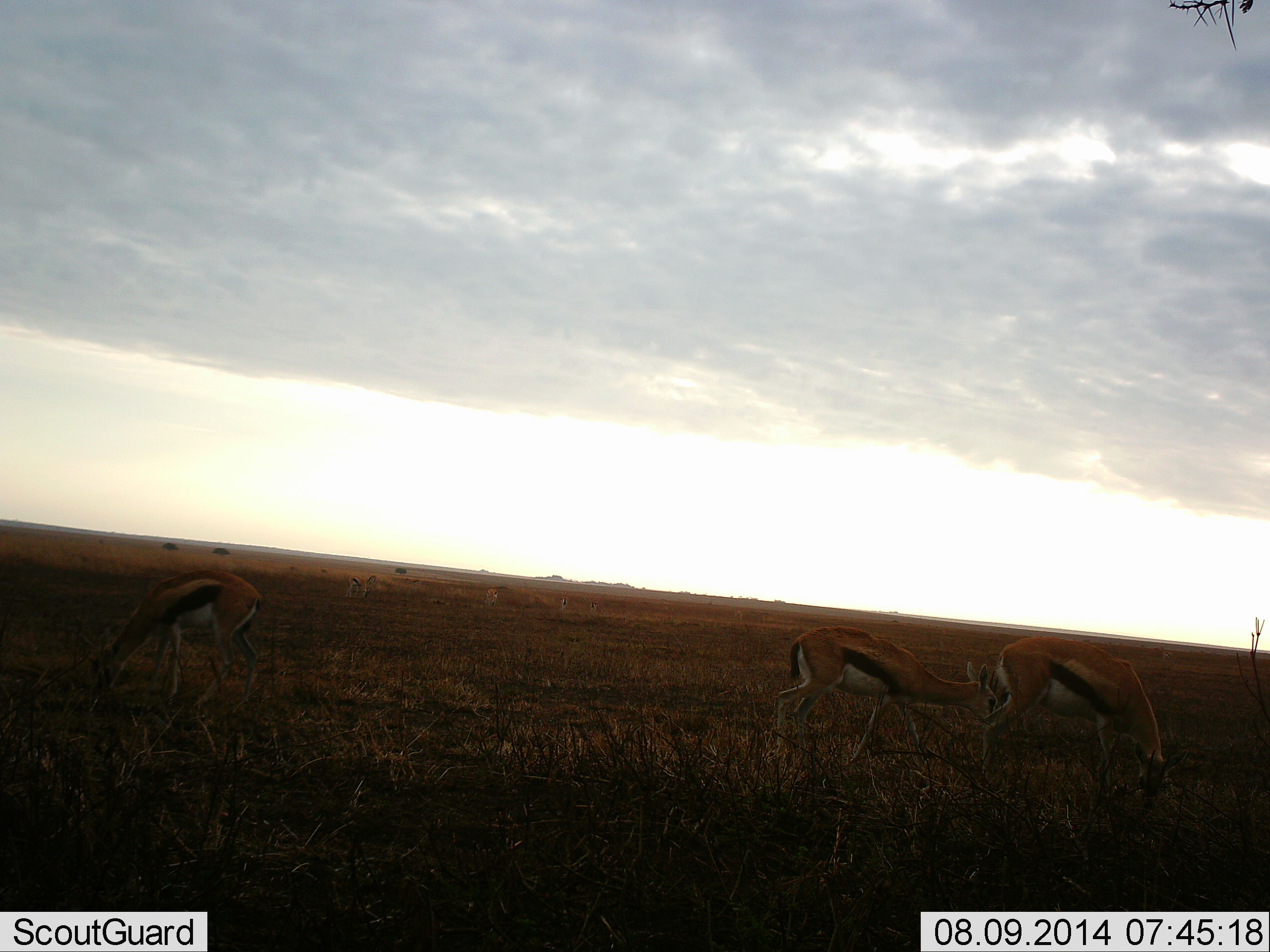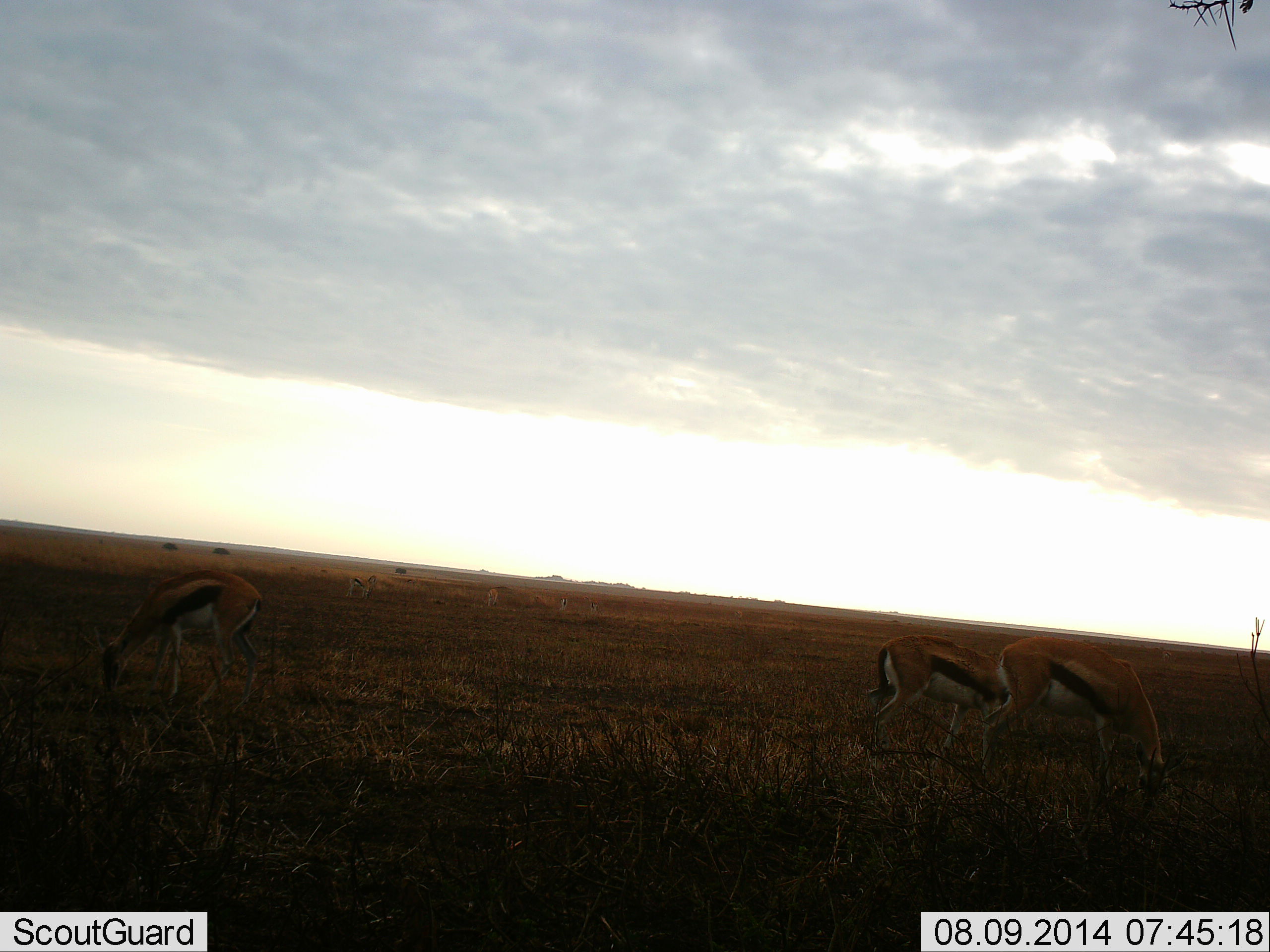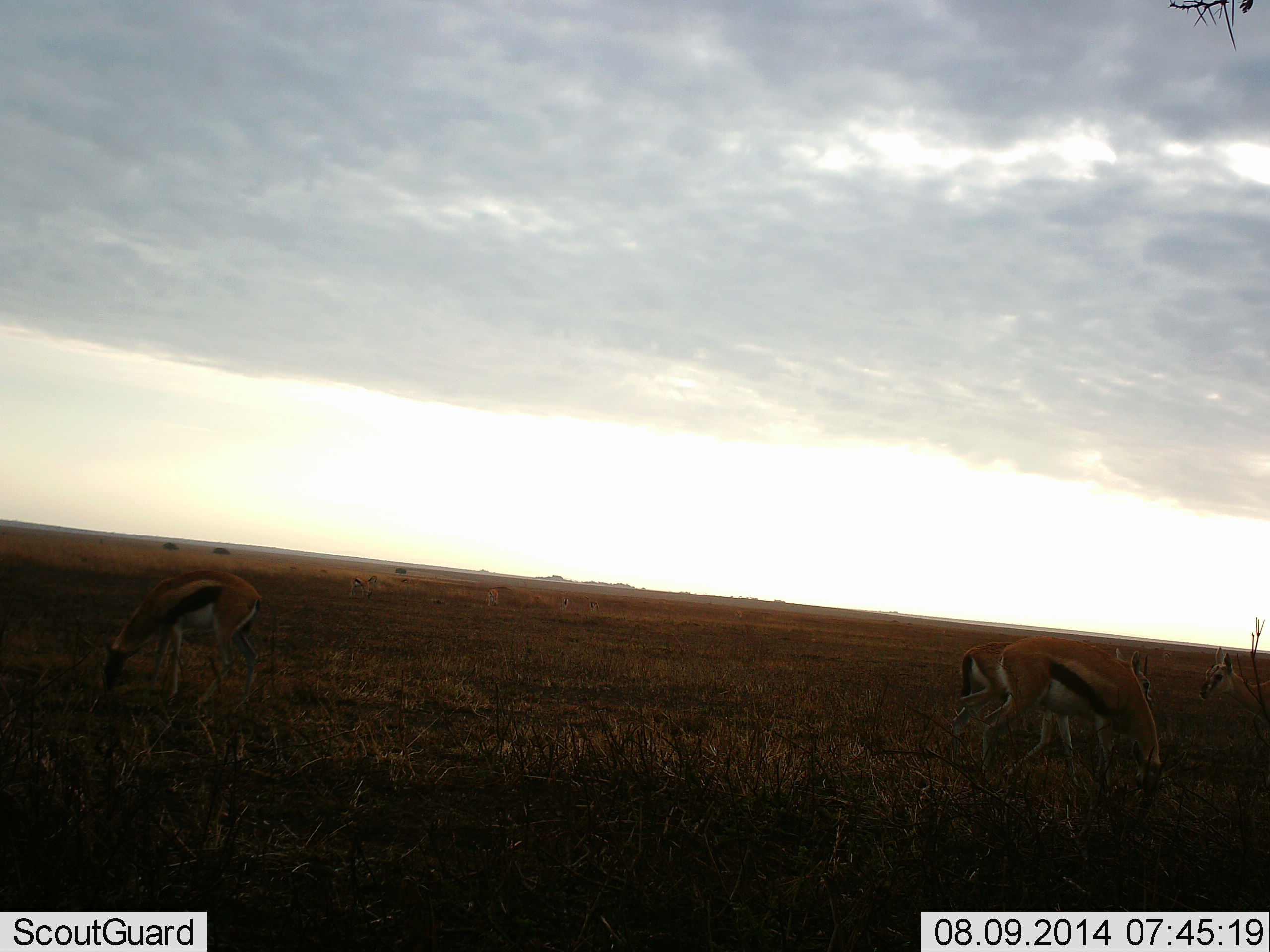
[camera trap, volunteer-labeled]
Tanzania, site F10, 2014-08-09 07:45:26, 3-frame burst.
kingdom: Animalia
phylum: Chordata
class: Mammalia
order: Artiodactyla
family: Bovidae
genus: Eudorcas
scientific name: Eudorcas thomsonii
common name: thomson's gazelle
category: gazellethomsons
Gazellethomsons (thomson's gazelle) (Eudorcas thomsonii), count 4. Behavior (volunteer vote fractions): standing 0%, resting 0%, moving 40%, interacting 0%. Young present (vote fraction): 0%. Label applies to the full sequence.